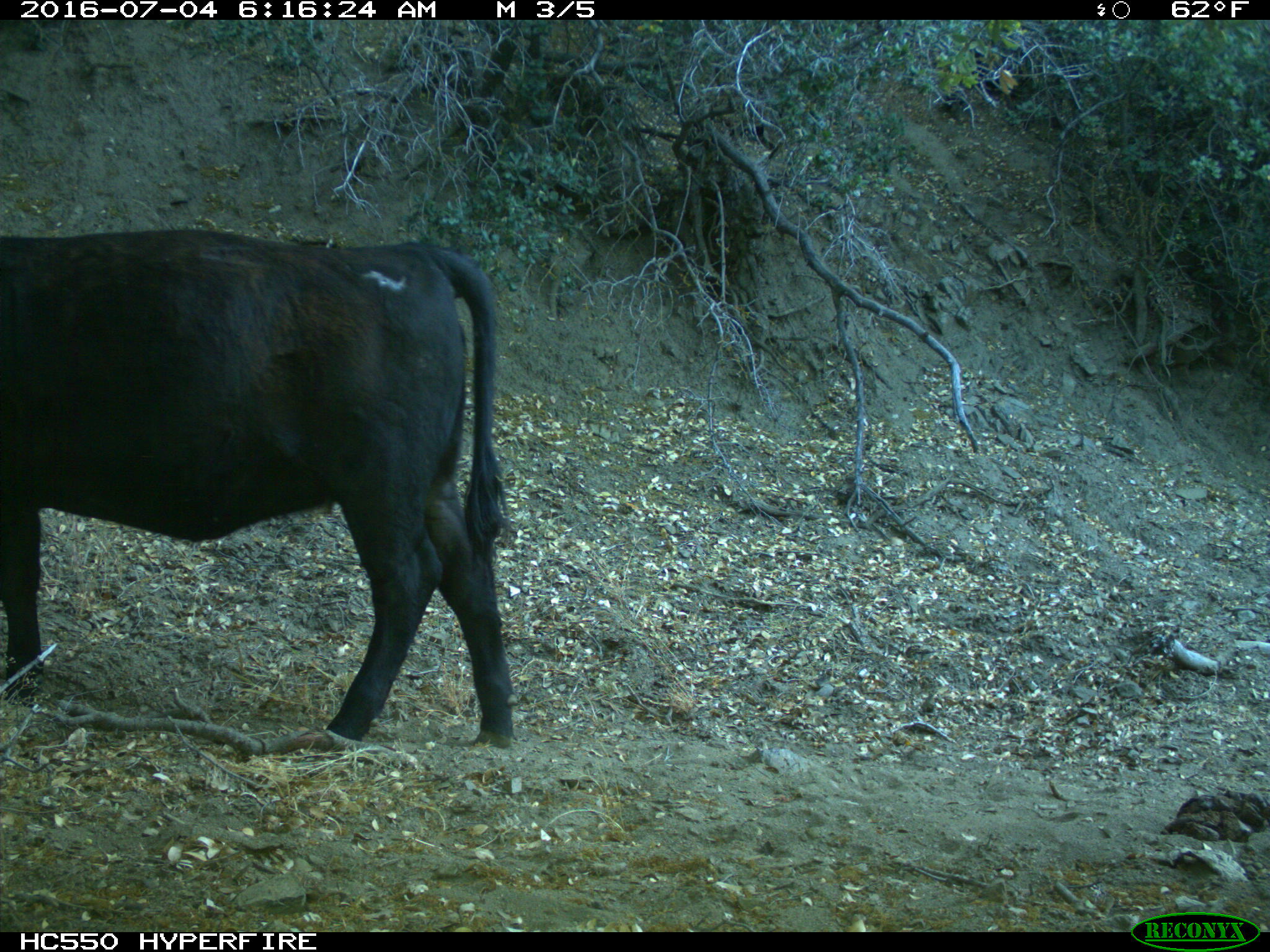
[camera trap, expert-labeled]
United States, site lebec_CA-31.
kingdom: Animalia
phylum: Chordata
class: Mammalia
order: Artiodactyla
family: Bovidae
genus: Bos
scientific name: Bos taurus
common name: domestic cow